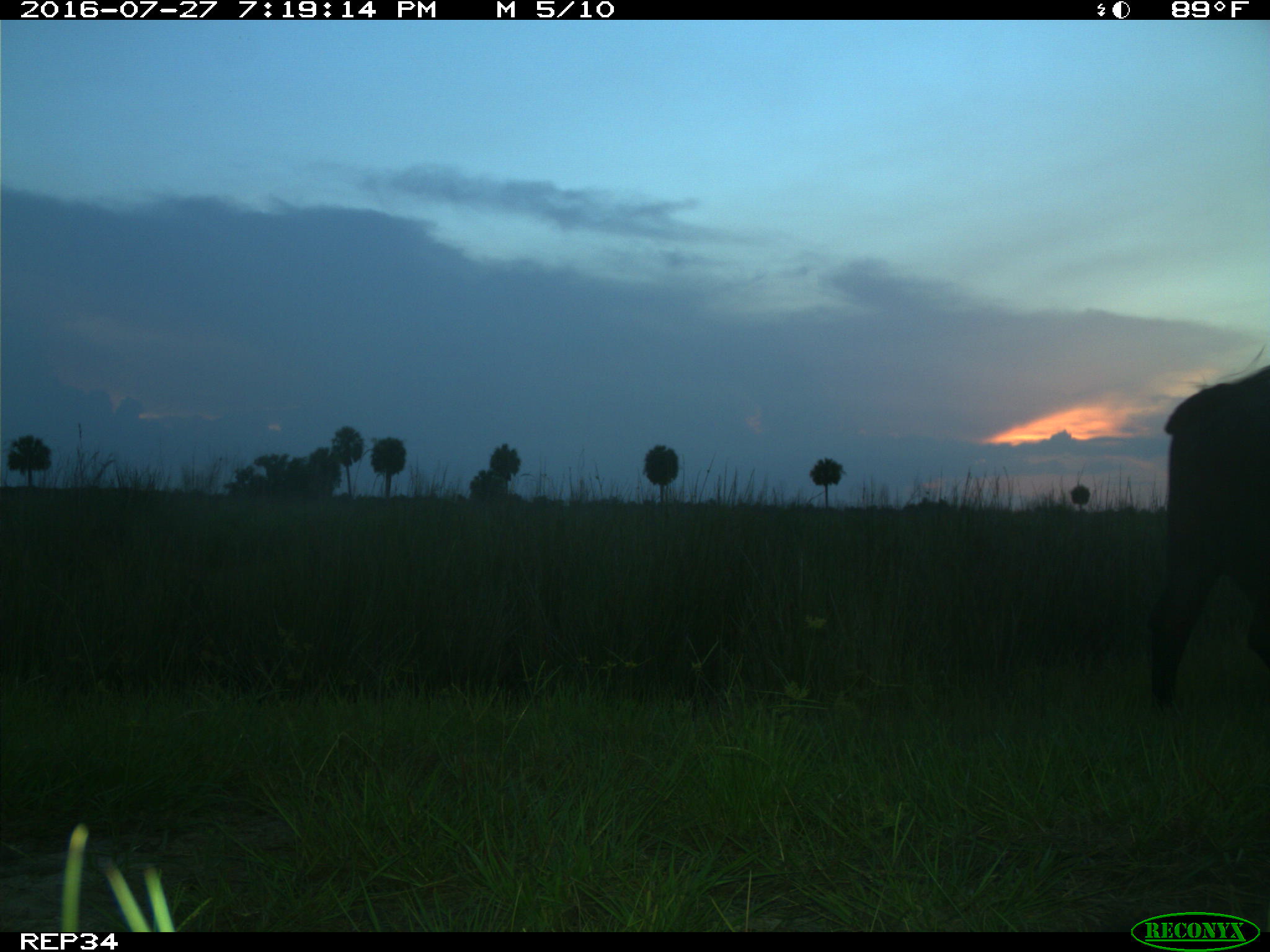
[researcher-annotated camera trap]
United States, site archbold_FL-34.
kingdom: Animalia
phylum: Chordata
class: Mammalia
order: Artiodactyla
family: Bovidae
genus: Bos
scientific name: Bos taurus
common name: domestic cow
Bos taurus (domestic cow).